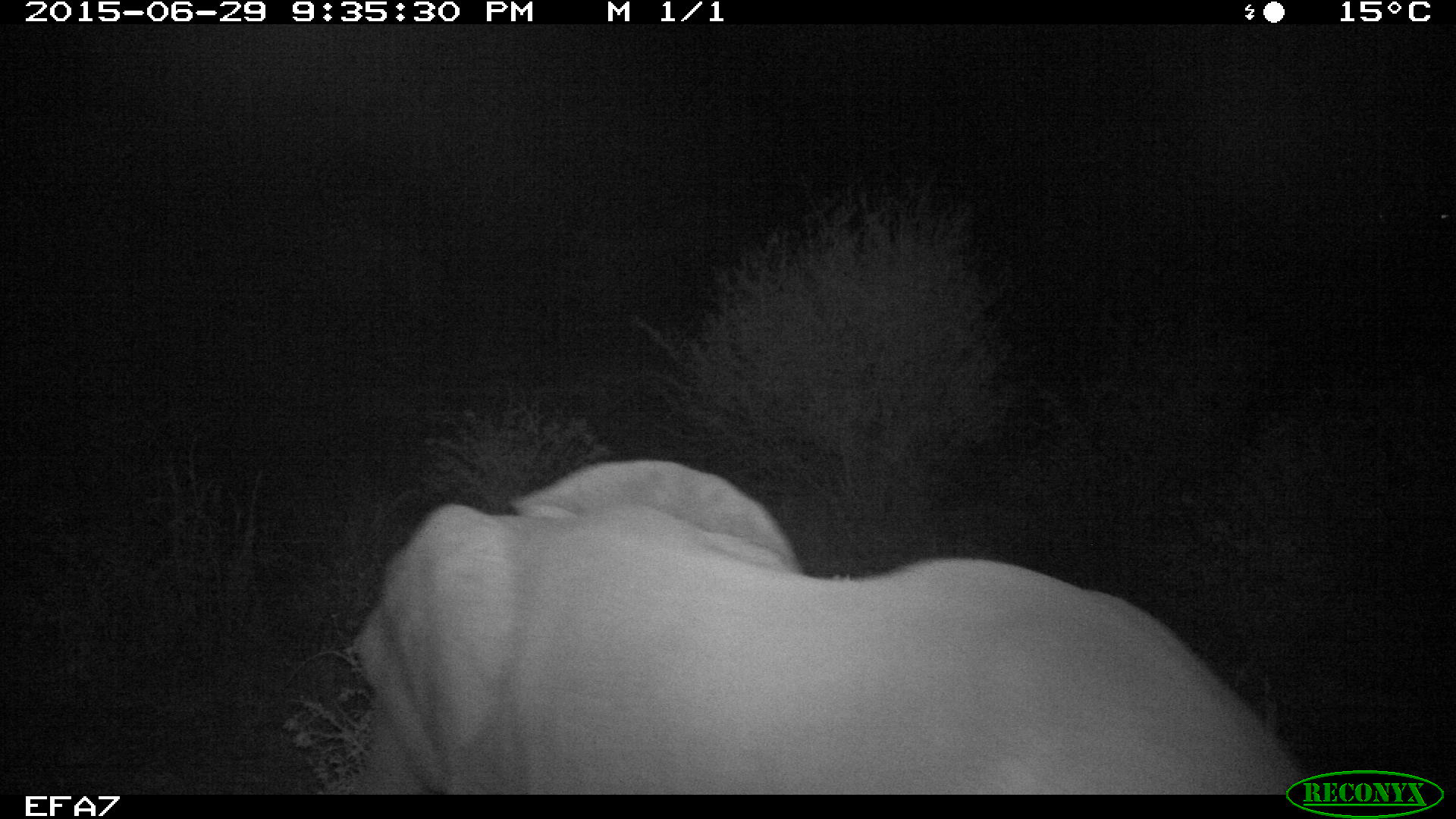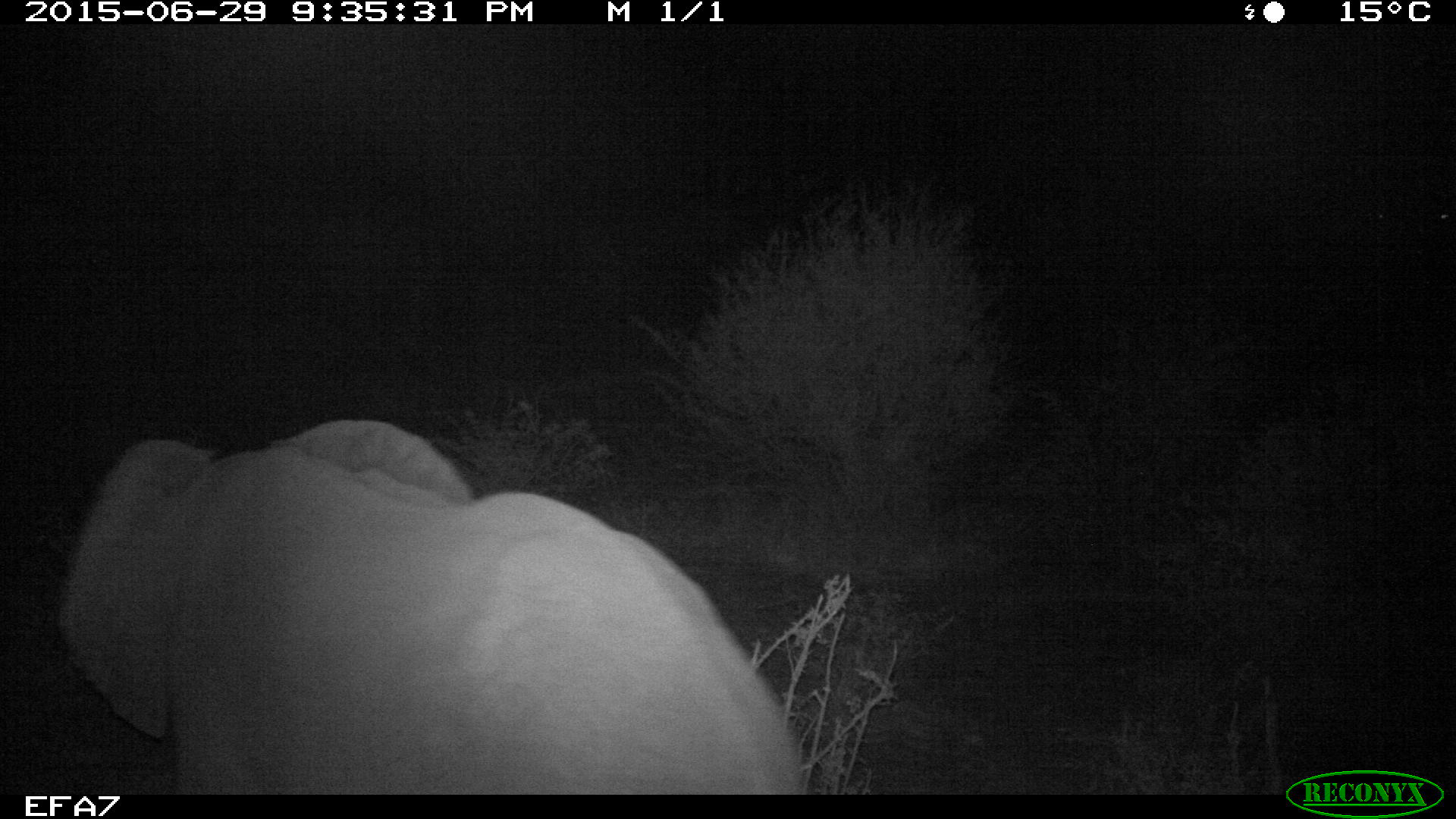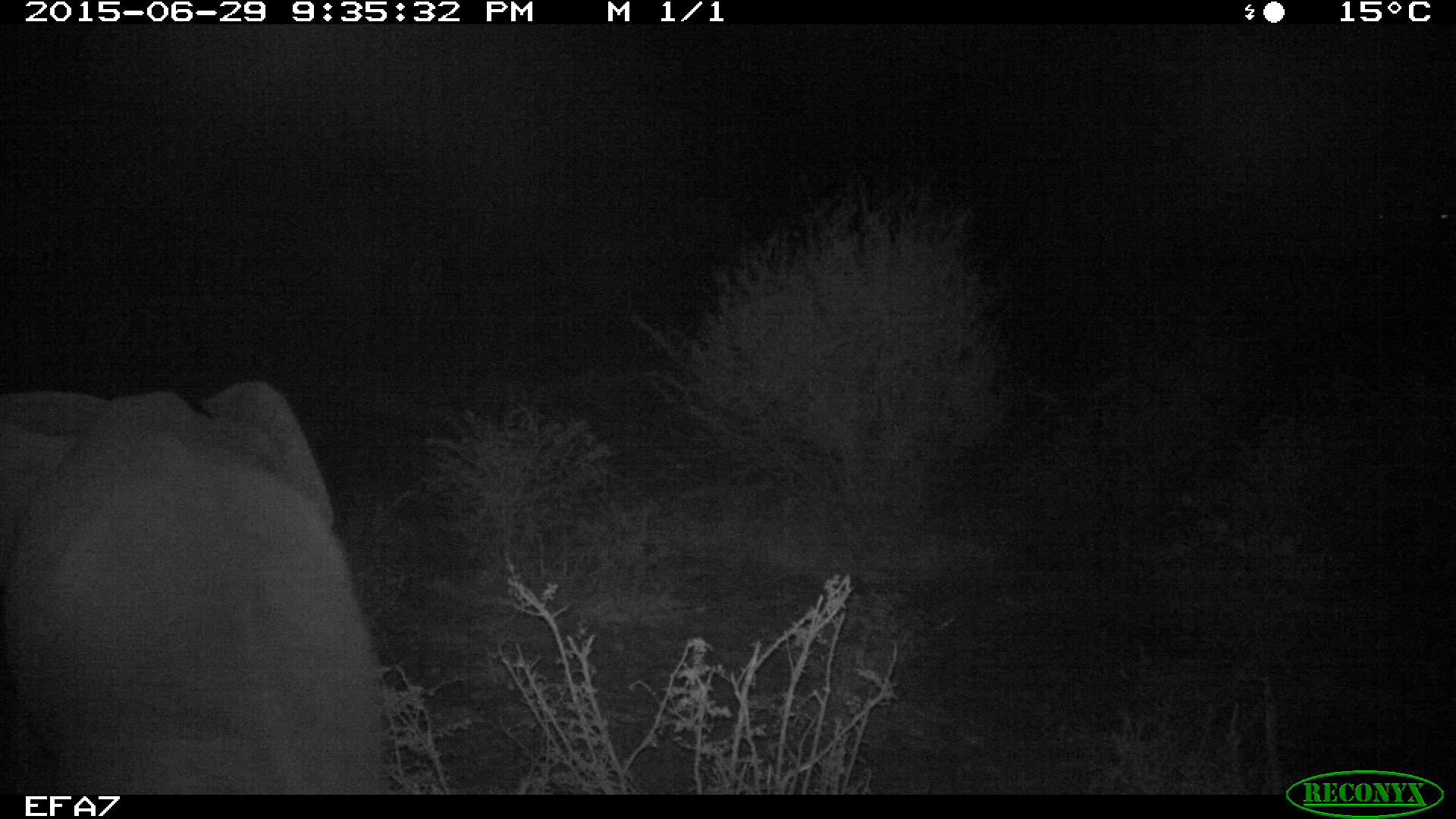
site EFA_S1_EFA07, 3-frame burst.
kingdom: Animalia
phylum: Chordata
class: Mammalia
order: Proboscidea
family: Elephantidae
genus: Loxodonta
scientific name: Loxodonta africana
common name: african bush elephant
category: elephant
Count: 1.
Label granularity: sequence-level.